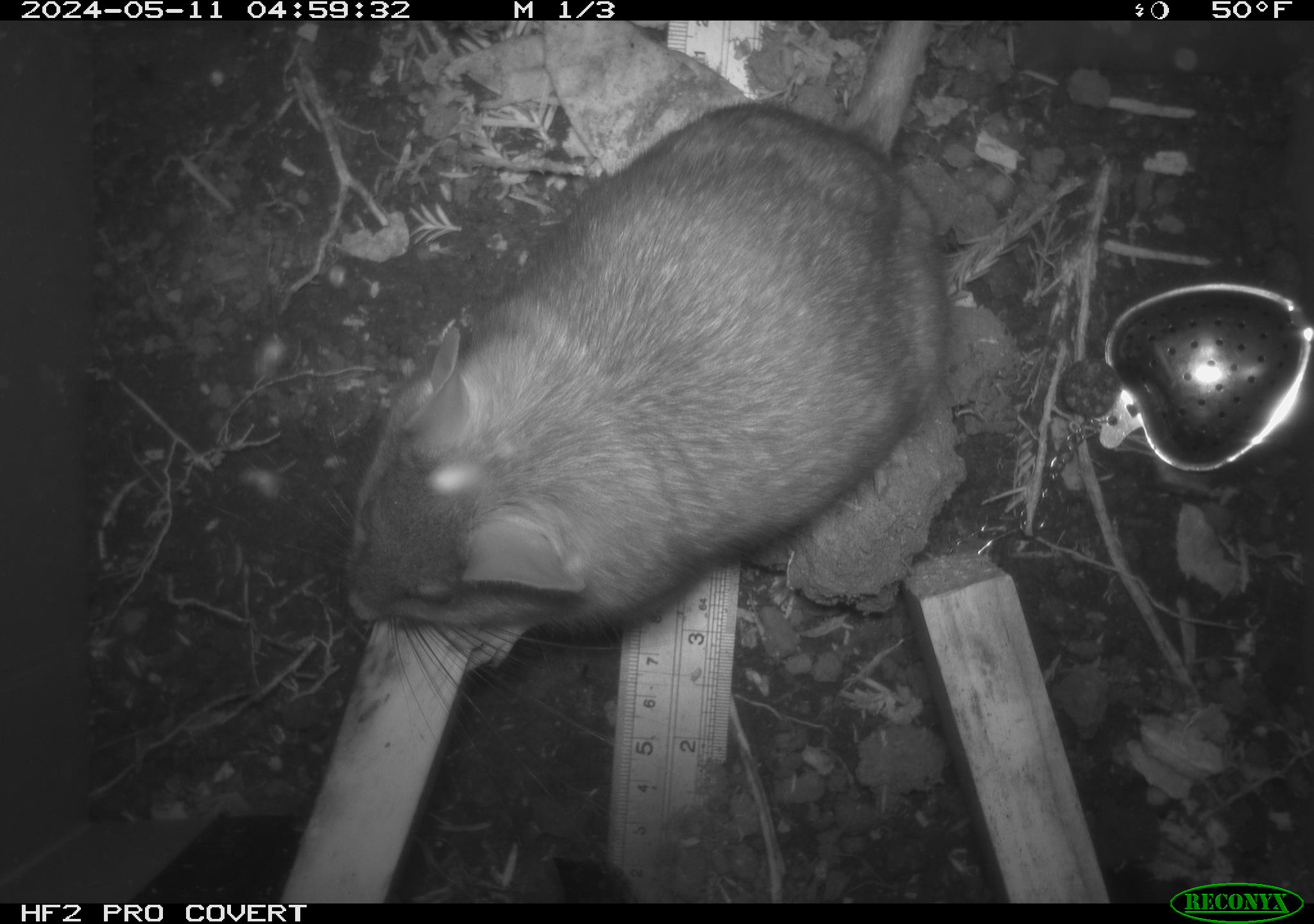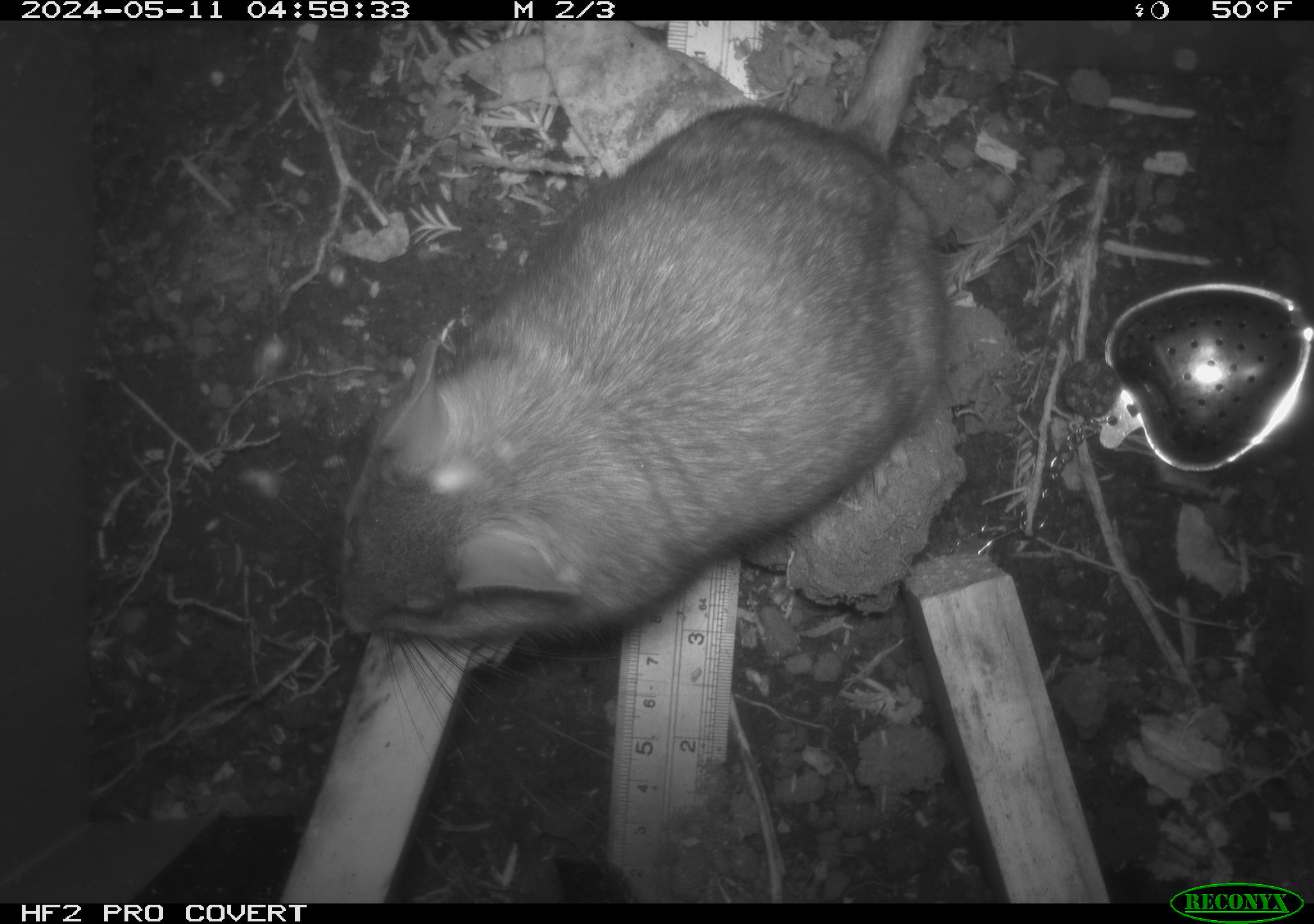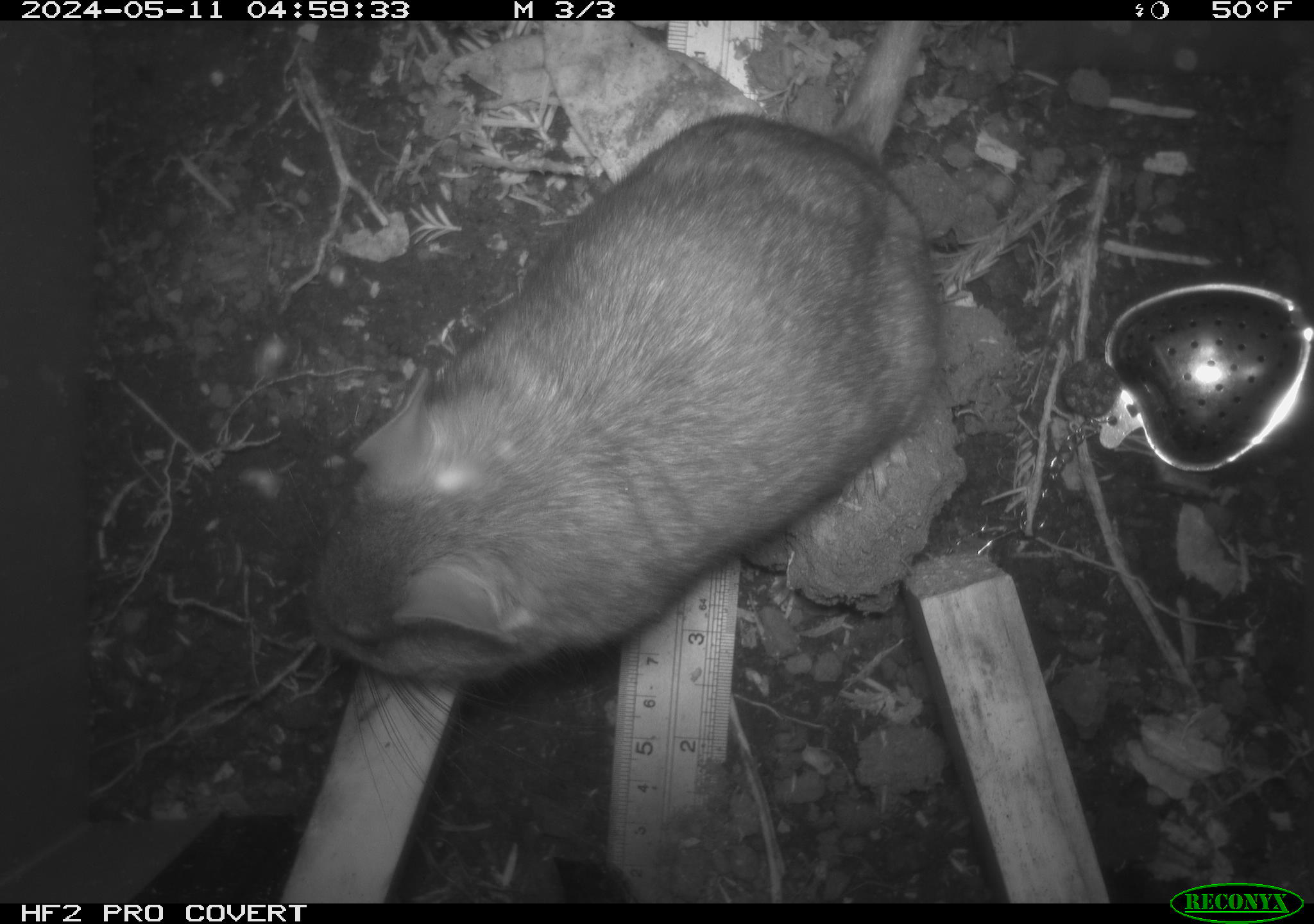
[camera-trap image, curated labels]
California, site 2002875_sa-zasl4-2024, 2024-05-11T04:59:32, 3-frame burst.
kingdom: Animalia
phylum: Chordata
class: Mammalia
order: Rodentia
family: Cricetidae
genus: Neotoma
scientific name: Neotoma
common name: pack rat or woodrat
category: neotoma species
Neotoma species (pack rat or woodrat) (Neotoma).